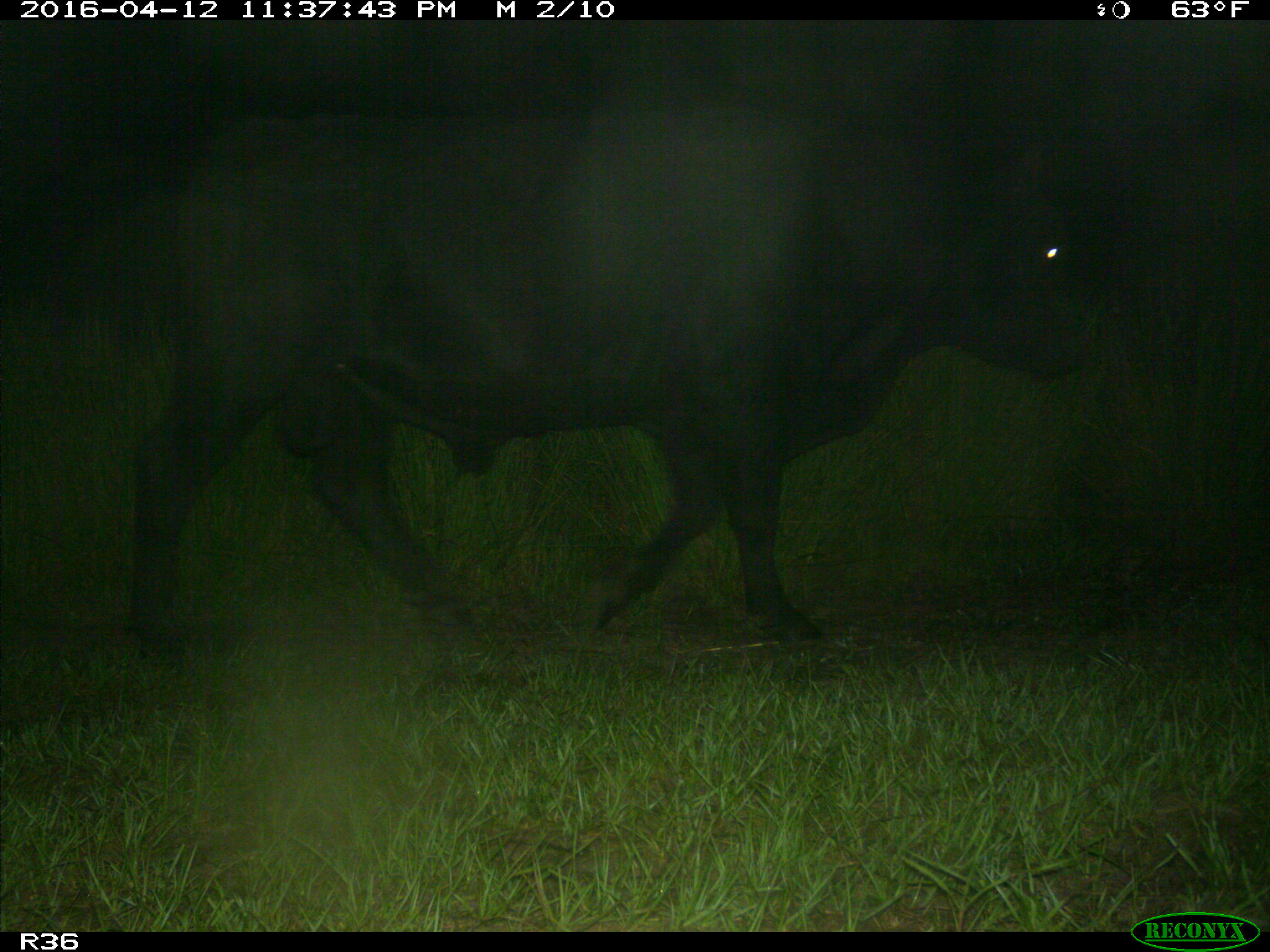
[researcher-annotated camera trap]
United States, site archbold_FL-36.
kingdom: Animalia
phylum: Chordata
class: Mammalia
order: Artiodactyla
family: Bovidae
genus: Bos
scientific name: Bos taurus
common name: domestic cow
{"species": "Bos taurus (domestic cow)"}